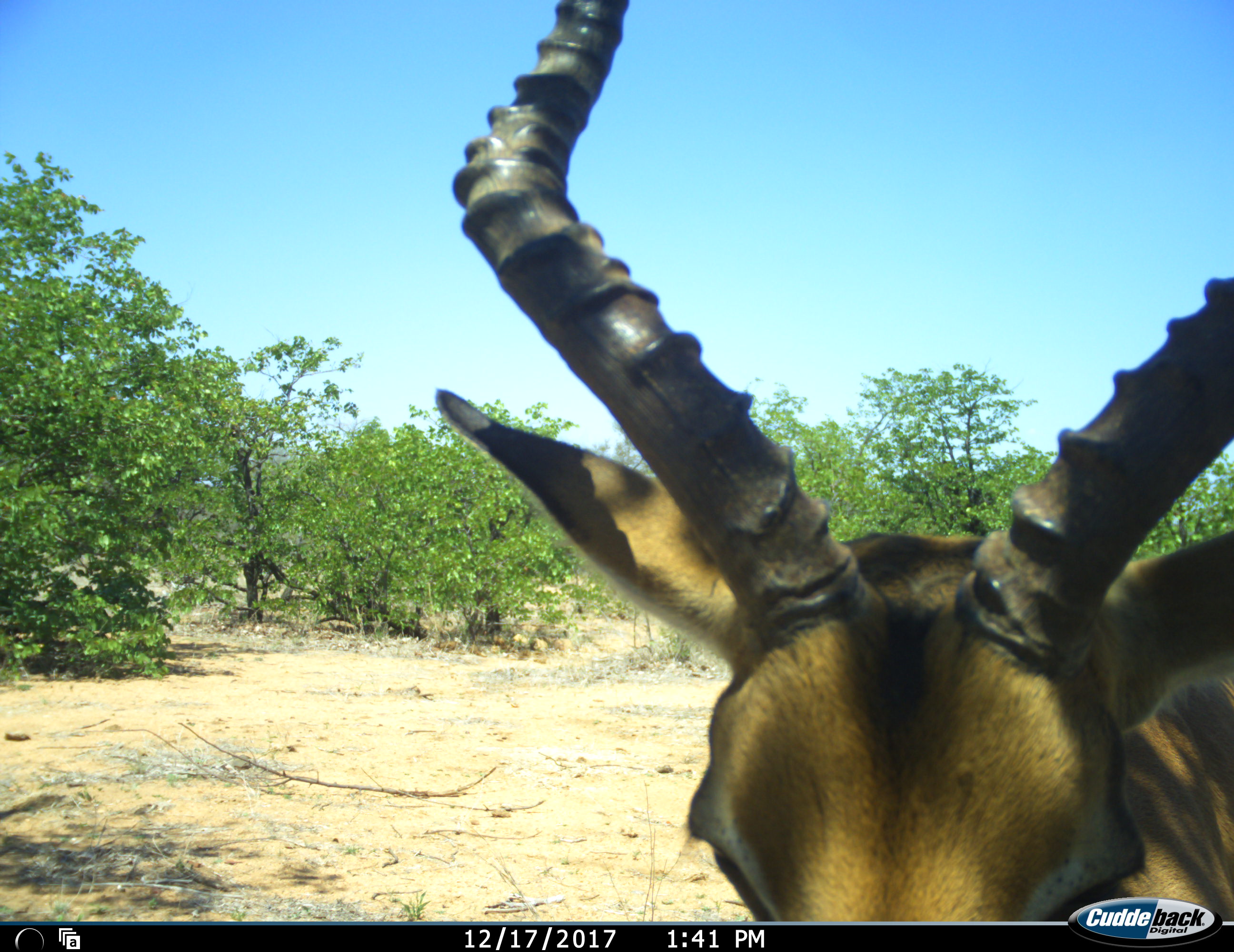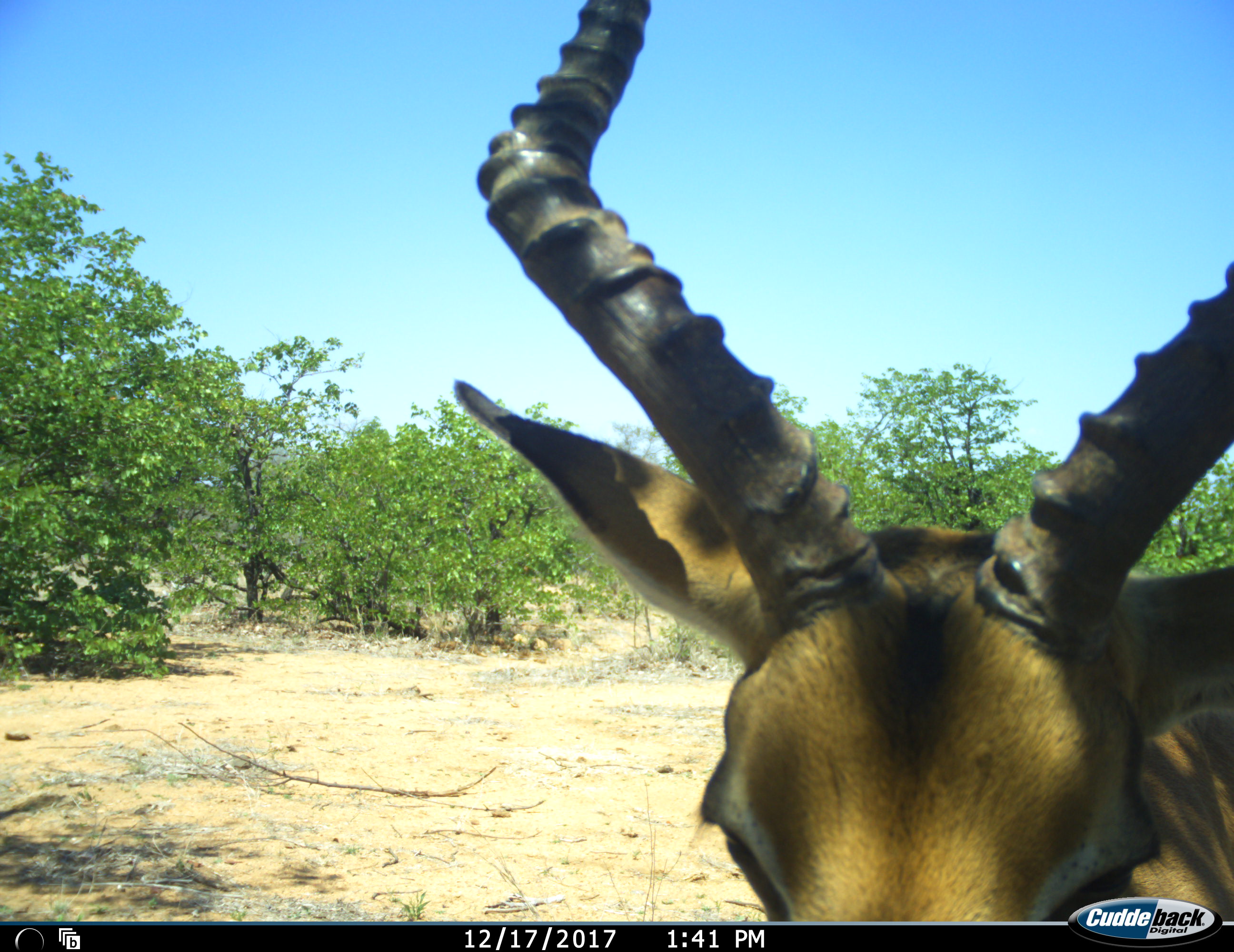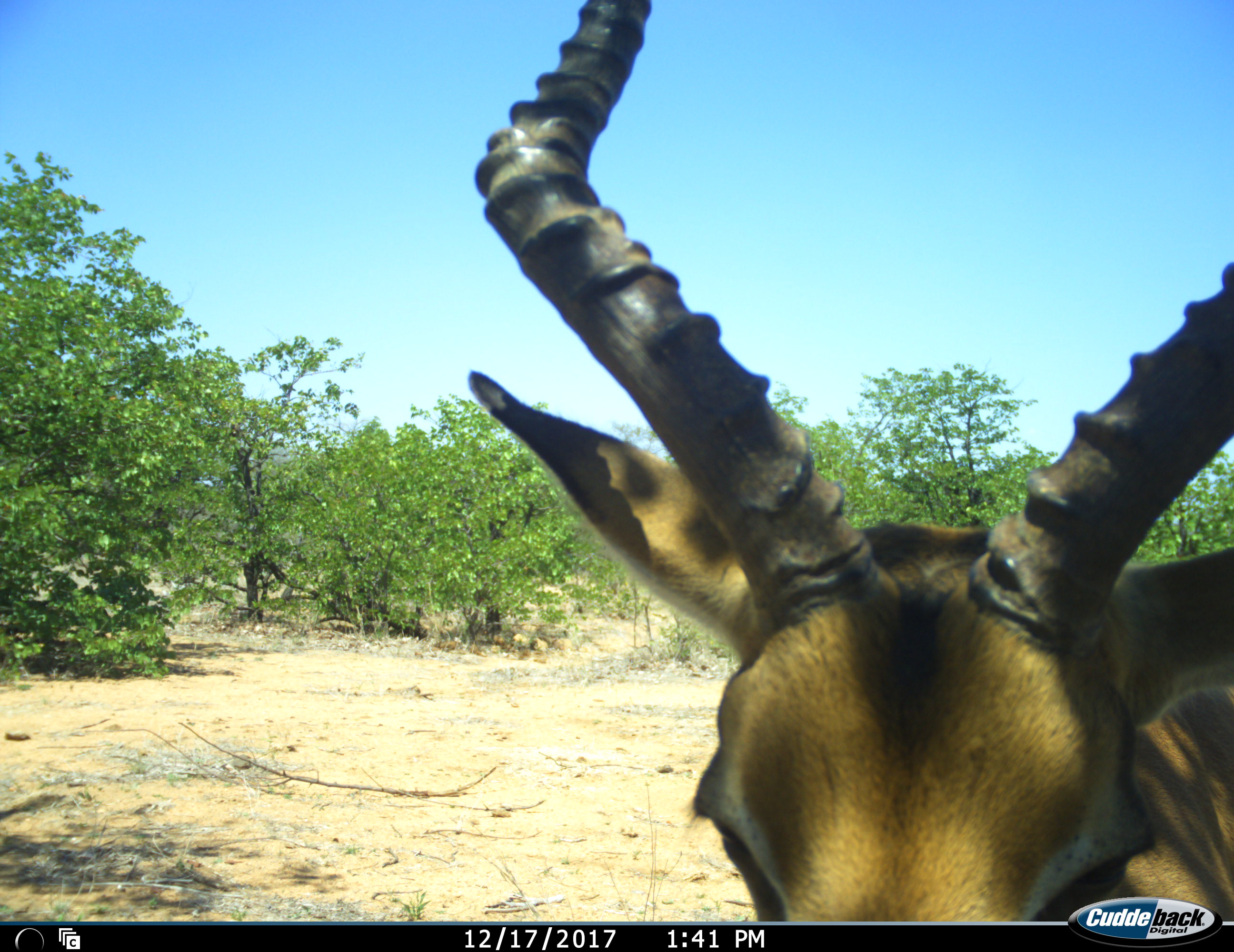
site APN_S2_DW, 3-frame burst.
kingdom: Animalia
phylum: Chordata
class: Mammalia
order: Artiodactyla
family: Bovidae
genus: Aepyceros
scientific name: Aepyceros melampus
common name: impala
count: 1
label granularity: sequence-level